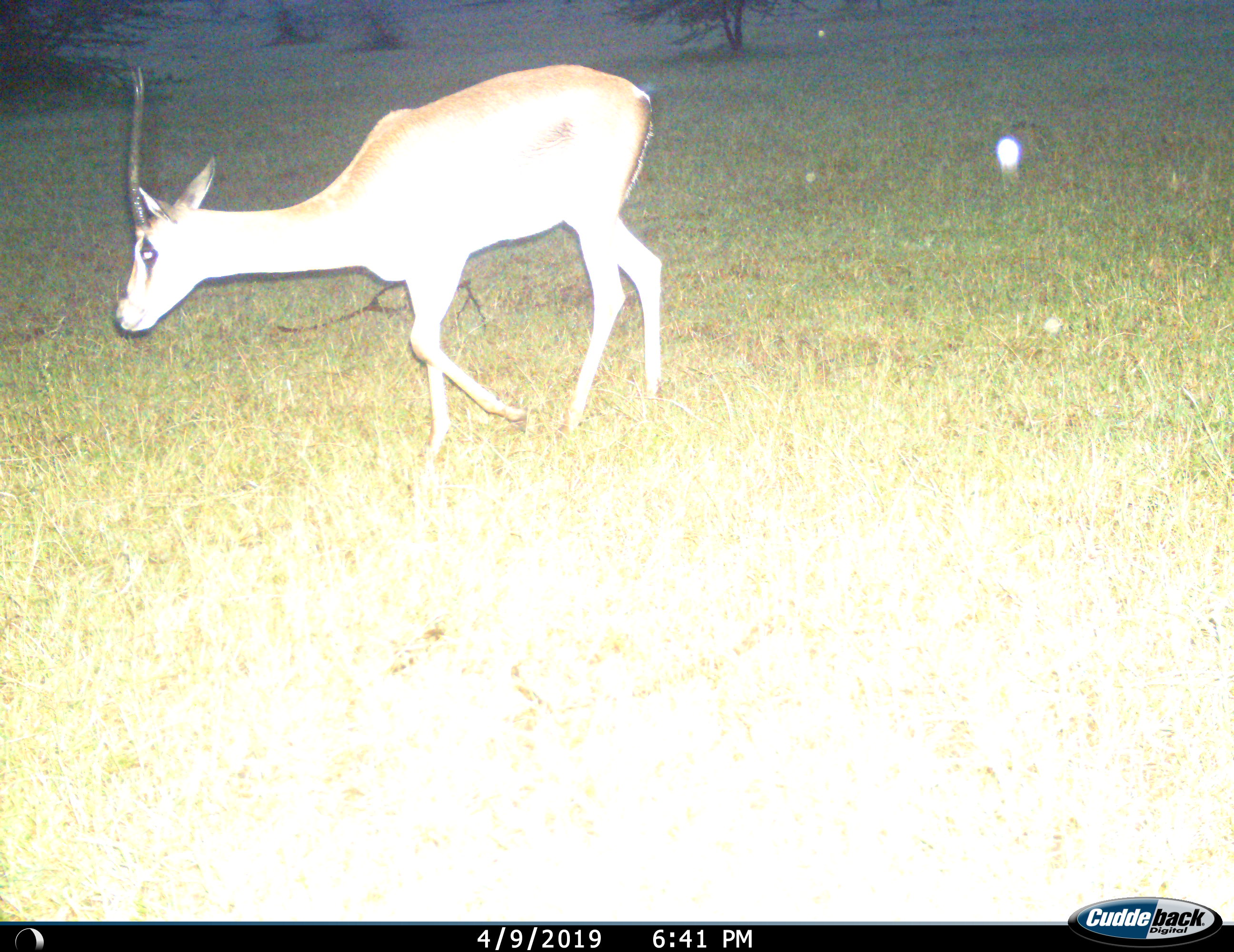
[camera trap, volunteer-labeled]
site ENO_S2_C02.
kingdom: Animalia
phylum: Chordata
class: Mammalia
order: Artiodactyla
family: Bovidae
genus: Aepyceros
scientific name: Aepyceros melampus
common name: impala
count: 1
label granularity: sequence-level